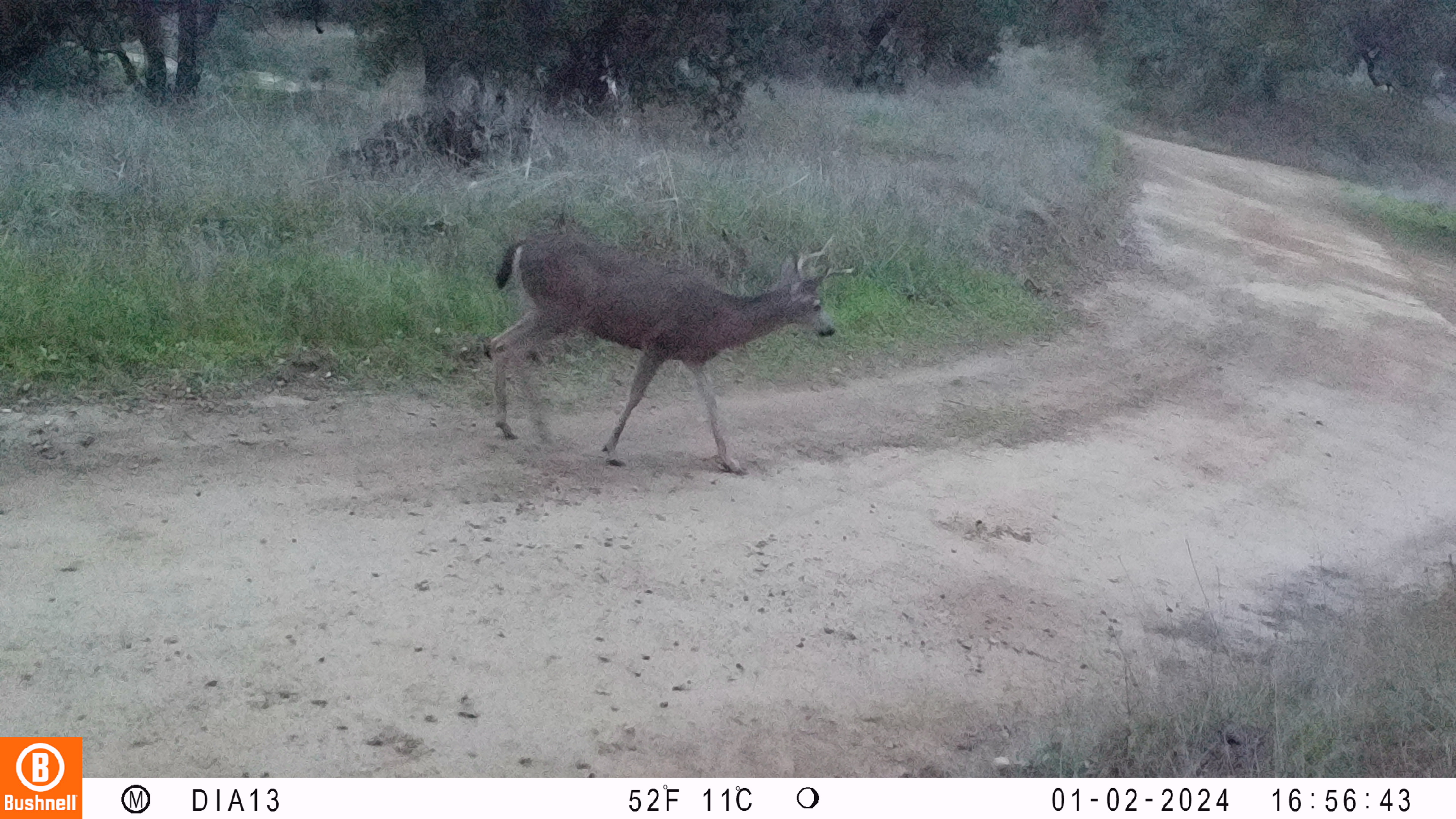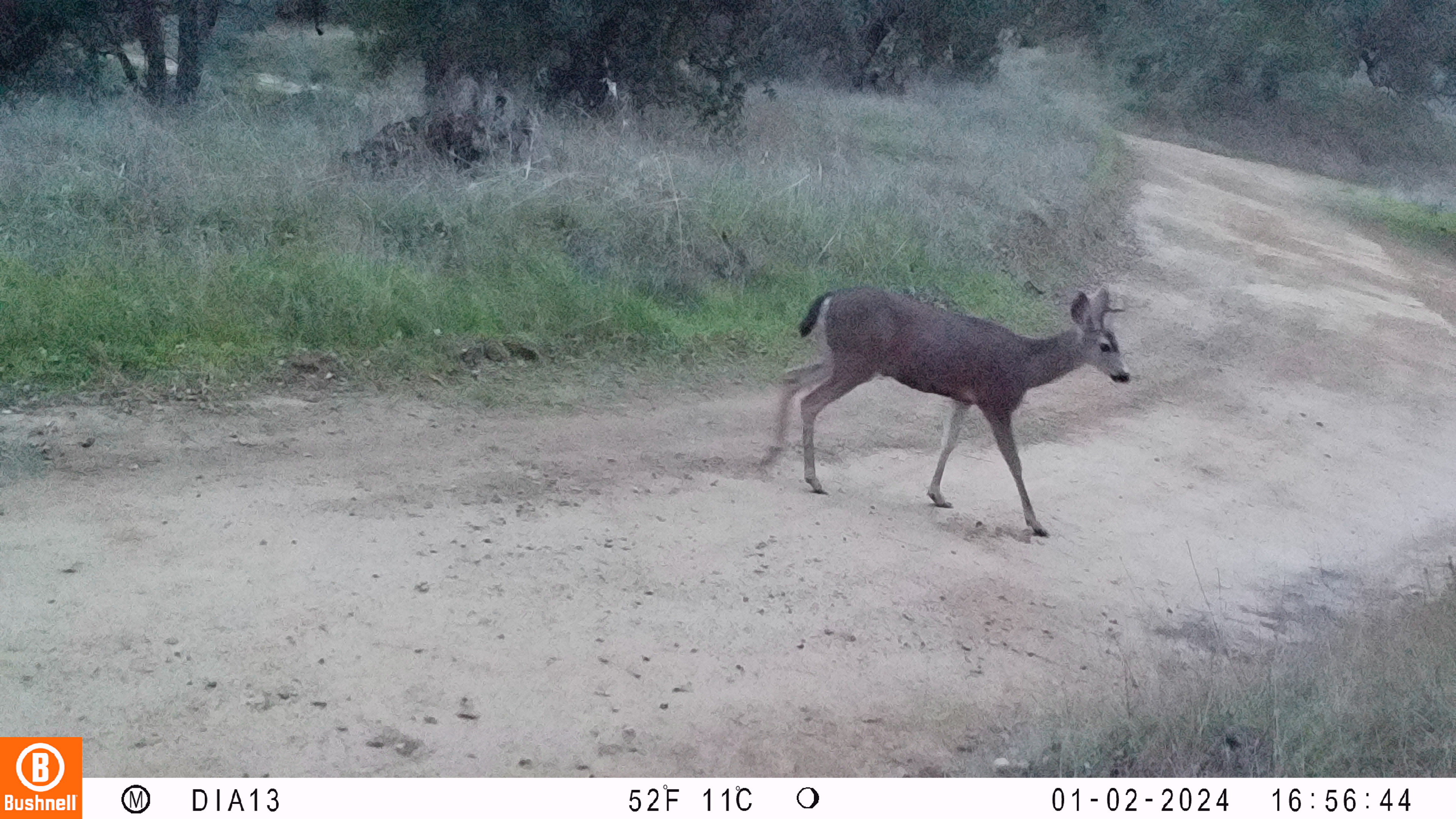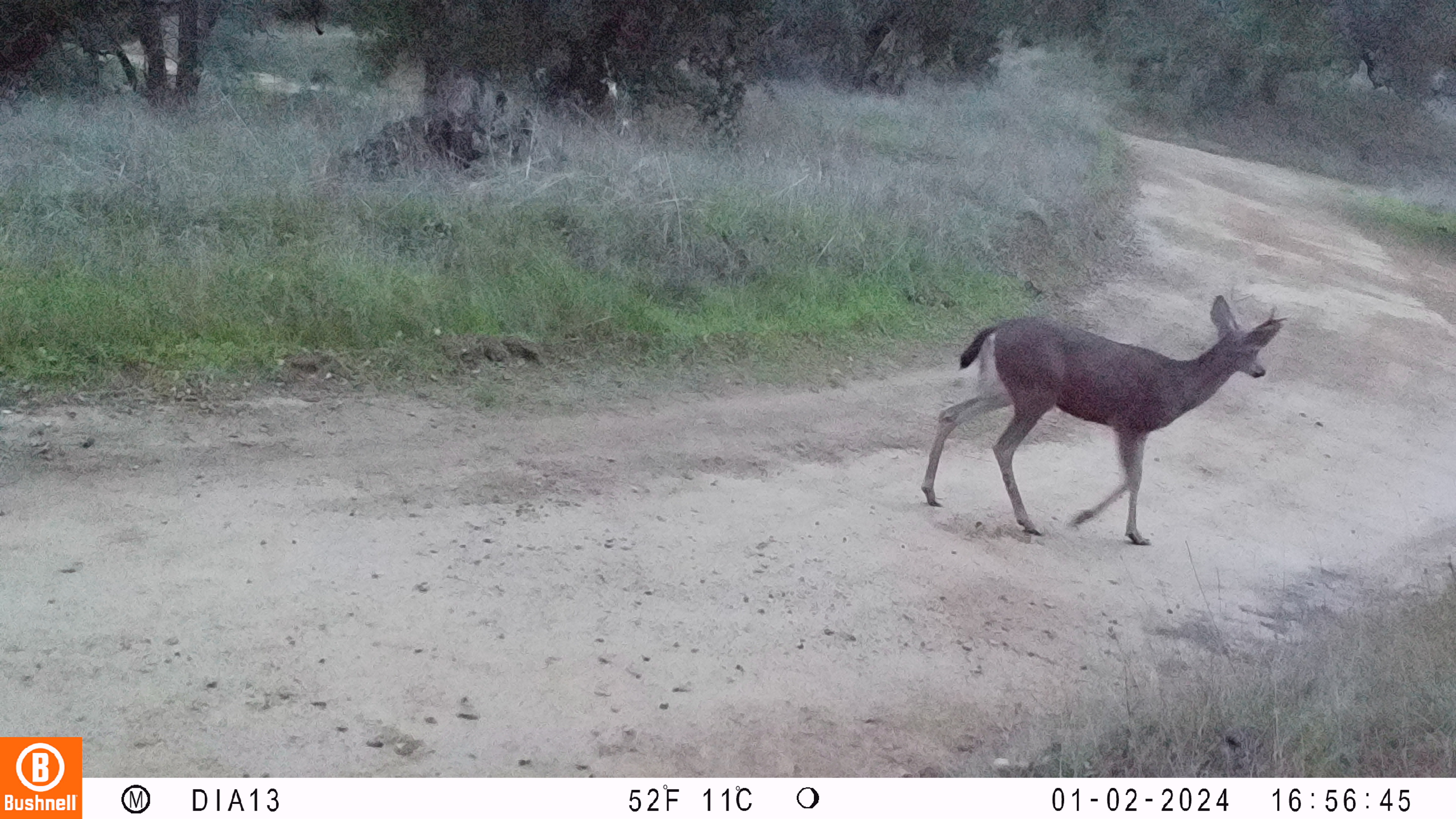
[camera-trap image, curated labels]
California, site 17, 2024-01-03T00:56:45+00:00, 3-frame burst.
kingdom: Animalia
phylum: Chordata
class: Mammalia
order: Artiodactyla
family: Cervidae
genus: Odocoileus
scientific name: Odocoileus hemionus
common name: mule deer